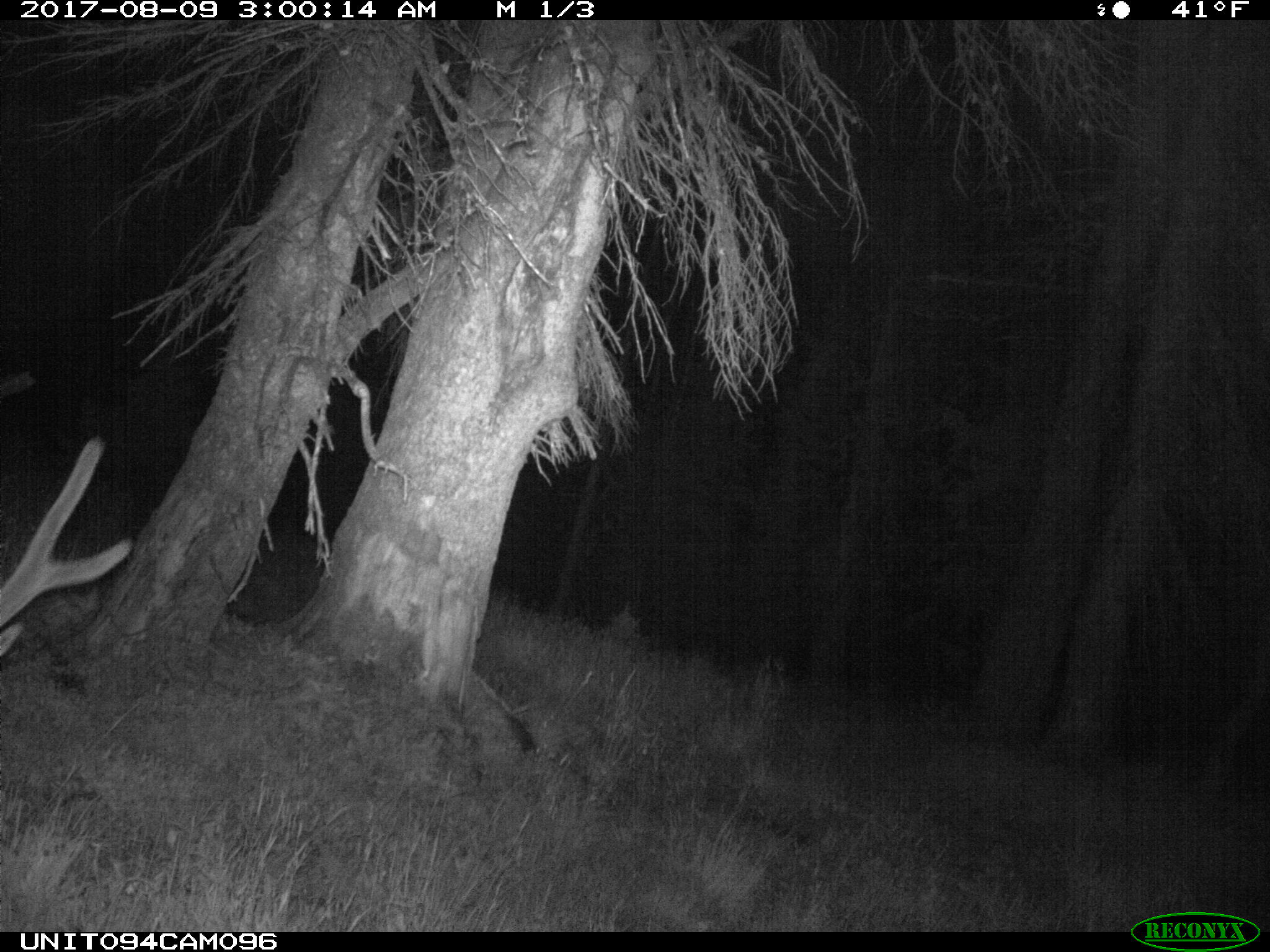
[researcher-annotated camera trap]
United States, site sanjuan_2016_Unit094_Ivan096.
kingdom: Animalia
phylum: Chordata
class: Mammalia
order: Artiodactyla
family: Cervidae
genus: Odocoileus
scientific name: Odocoileus hemionus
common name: mule deer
Odocoileus hemionus (mule deer).